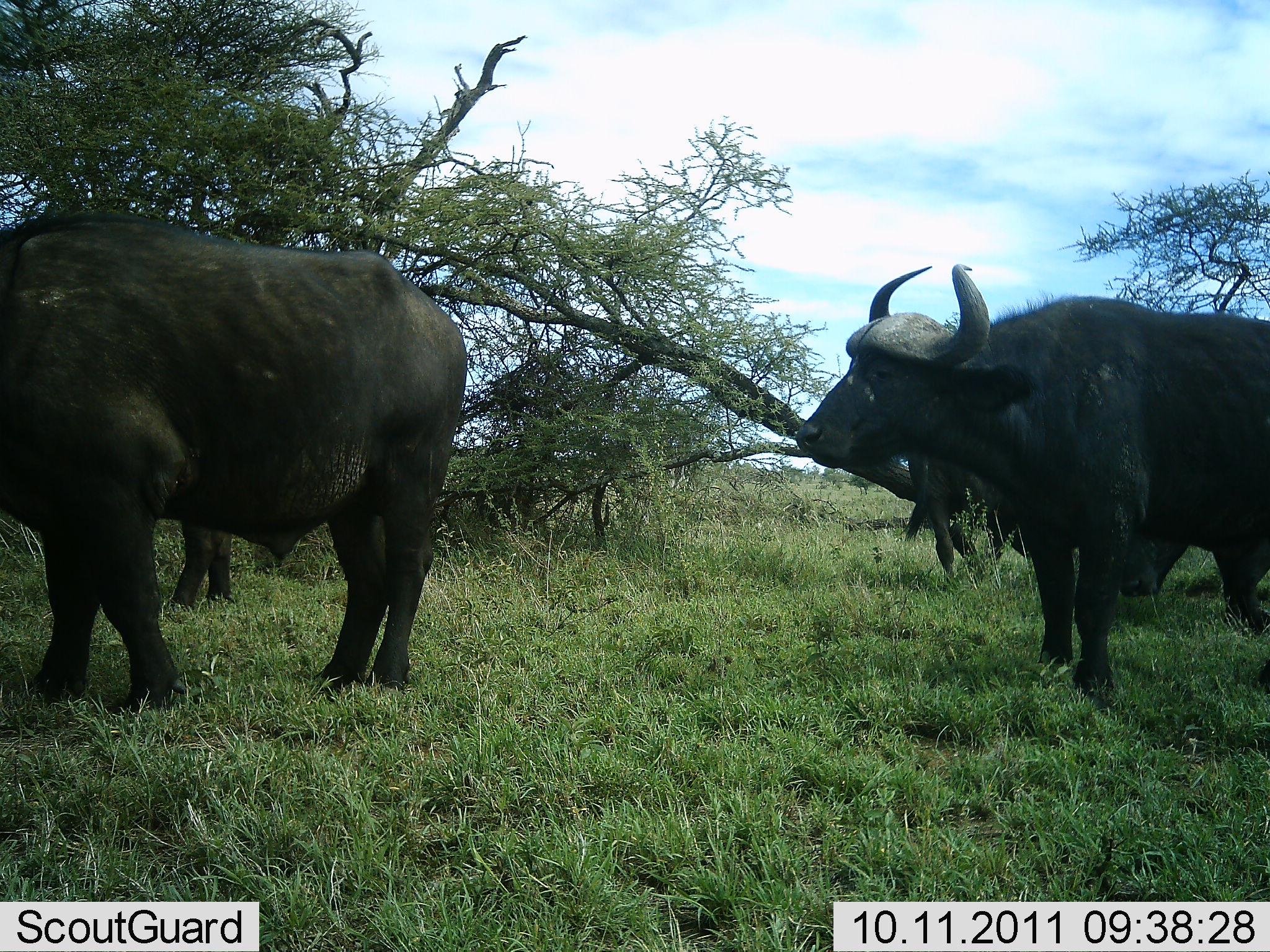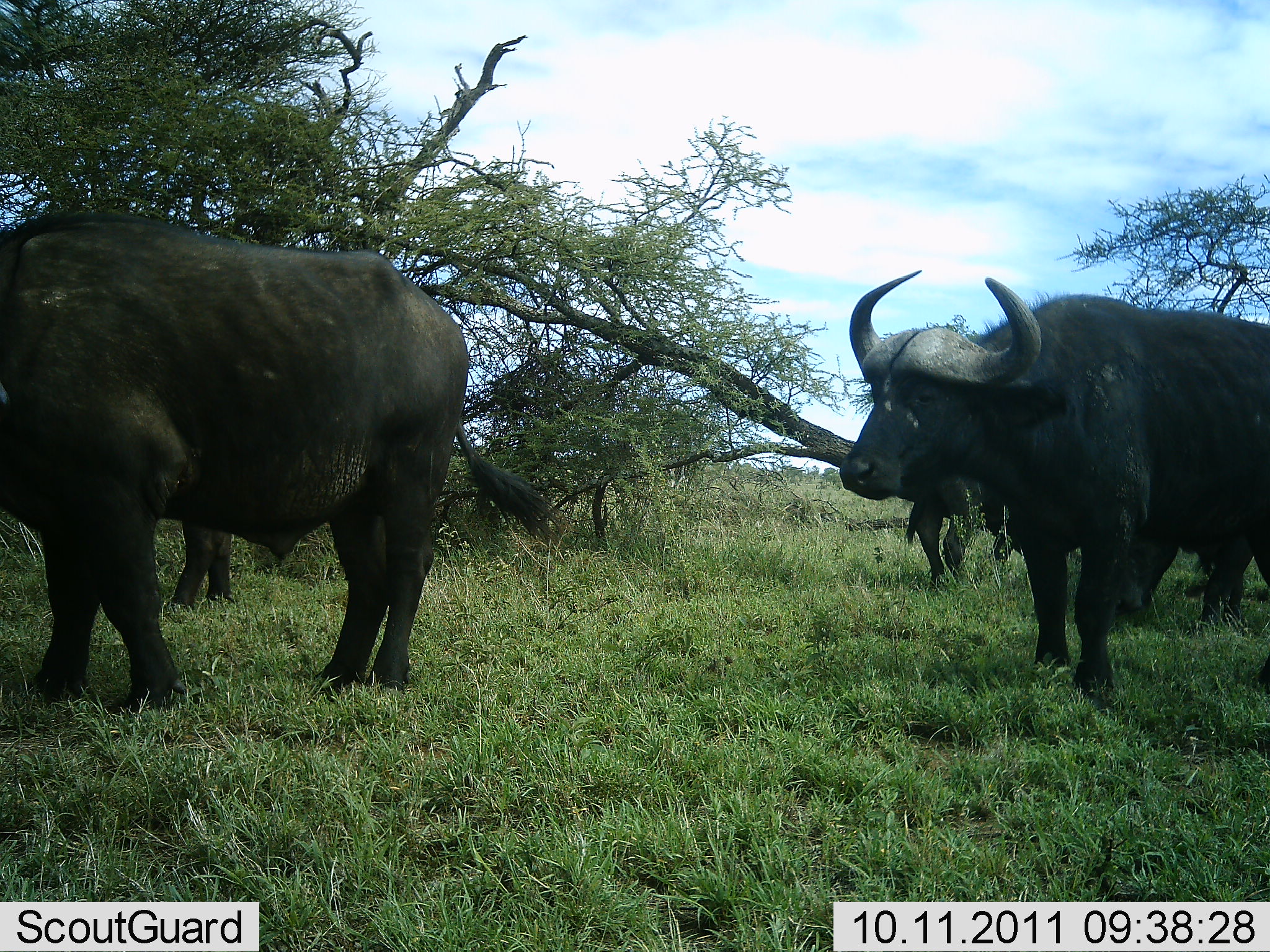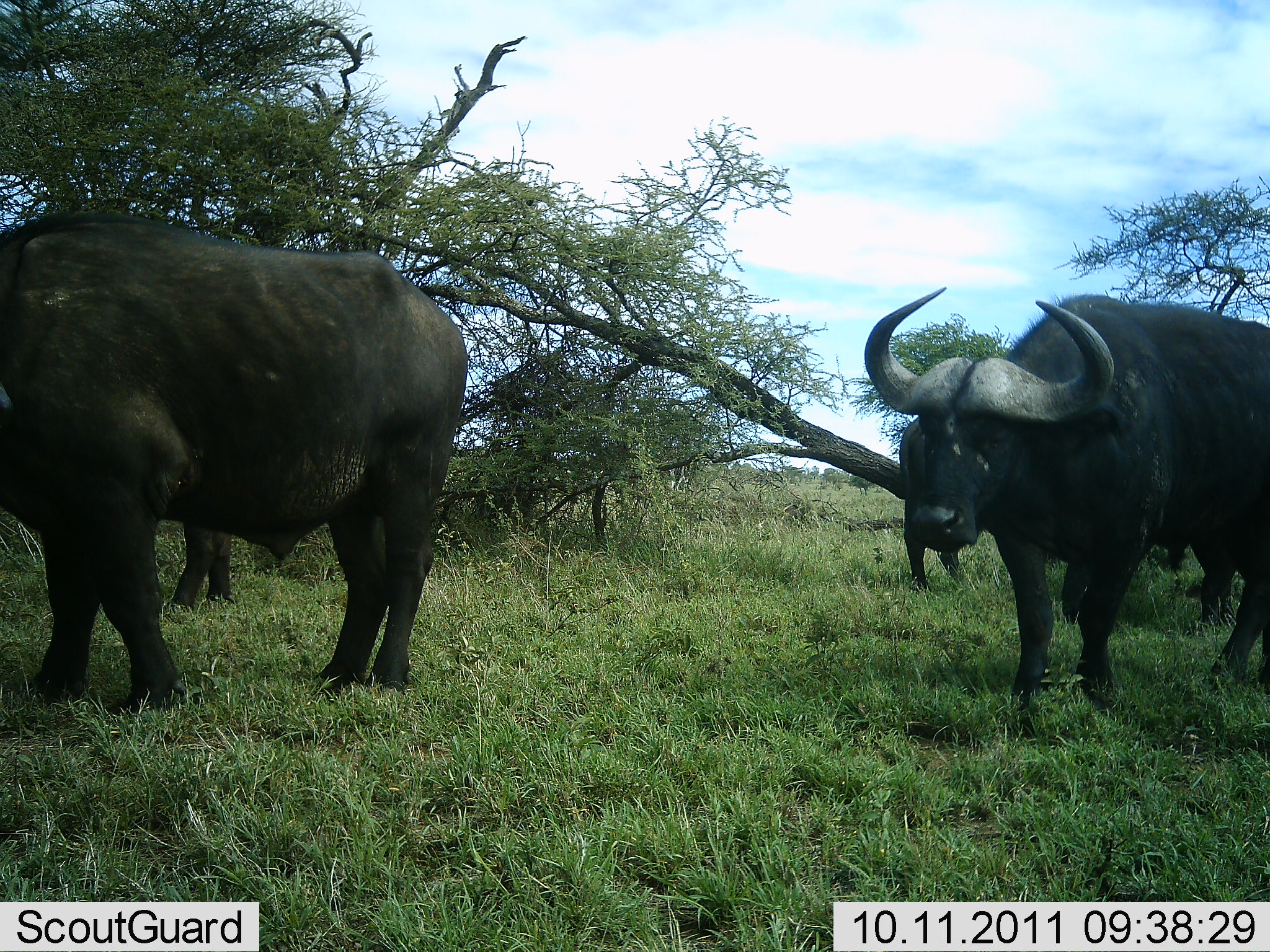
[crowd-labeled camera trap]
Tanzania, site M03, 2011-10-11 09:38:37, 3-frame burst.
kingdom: Animalia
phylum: Chordata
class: Mammalia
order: Artiodactyla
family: Bovidae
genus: Syncerus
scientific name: Syncerus caffer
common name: cape buffalo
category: buffalo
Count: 4.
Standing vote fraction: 85%.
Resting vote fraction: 0%.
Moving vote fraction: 31%.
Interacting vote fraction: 0%.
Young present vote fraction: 0%.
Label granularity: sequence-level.